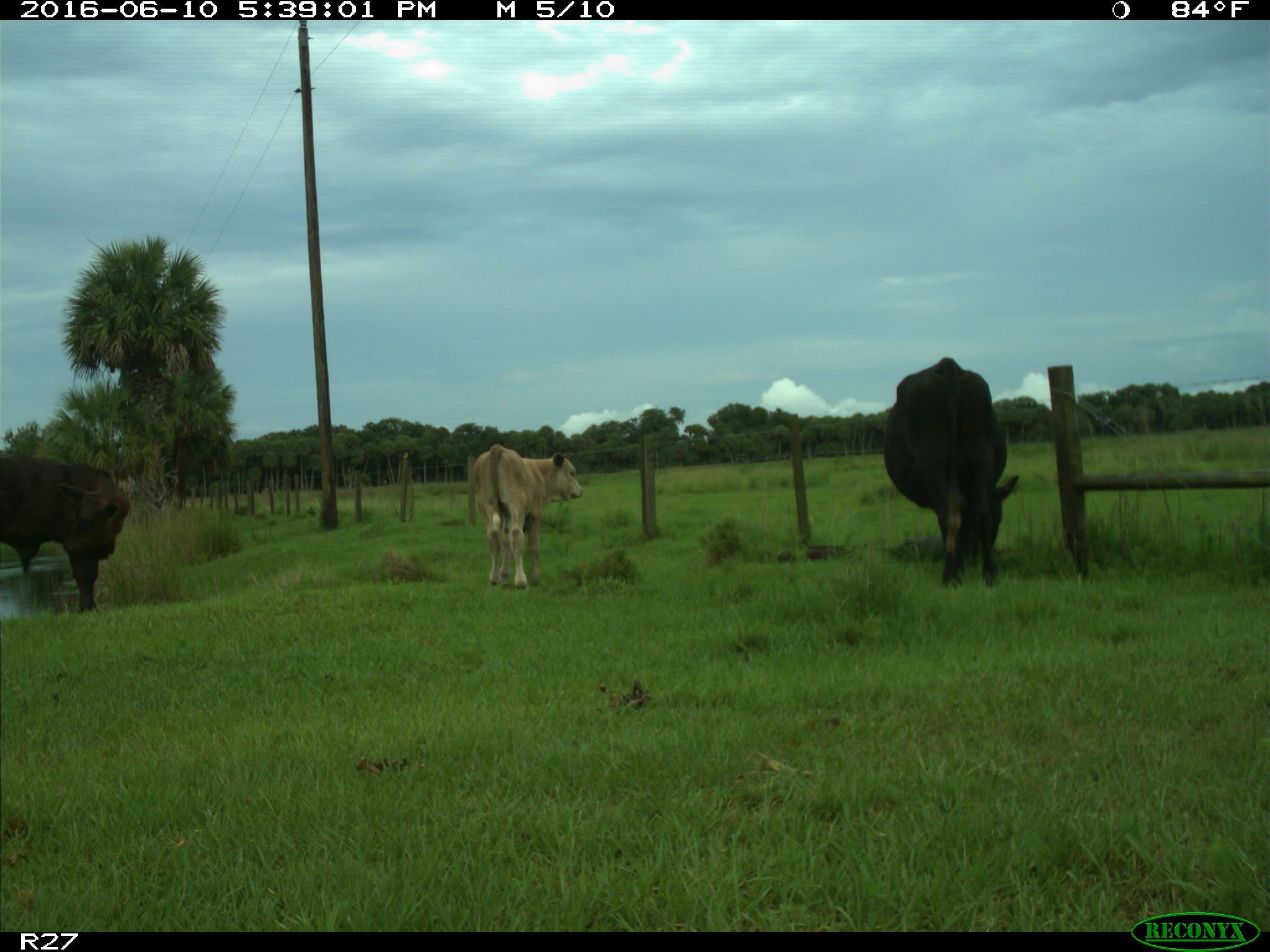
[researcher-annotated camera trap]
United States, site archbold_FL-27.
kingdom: Animalia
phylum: Chordata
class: Mammalia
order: Artiodactyla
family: Bovidae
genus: Bos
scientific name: Bos taurus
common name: domestic cow